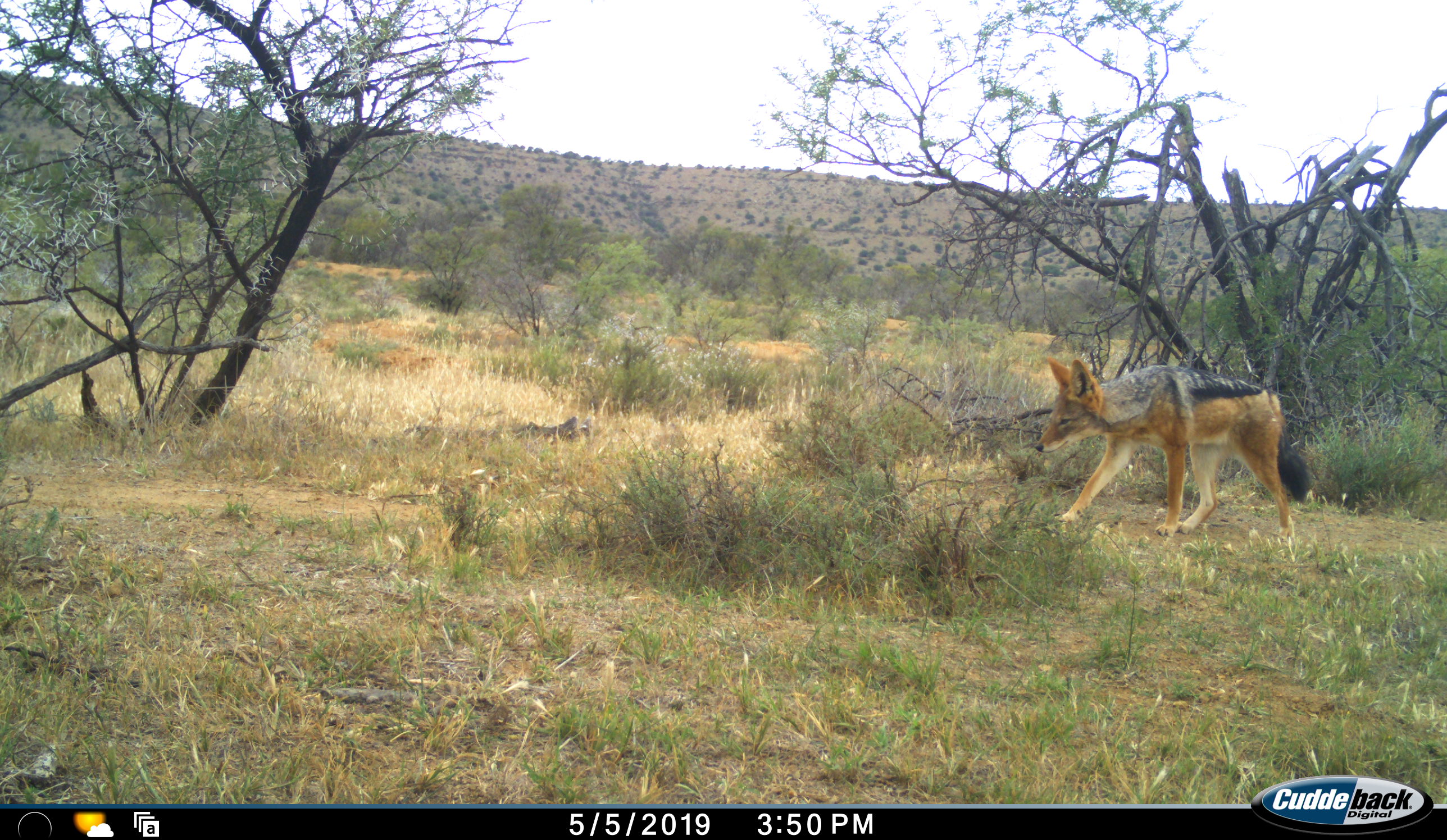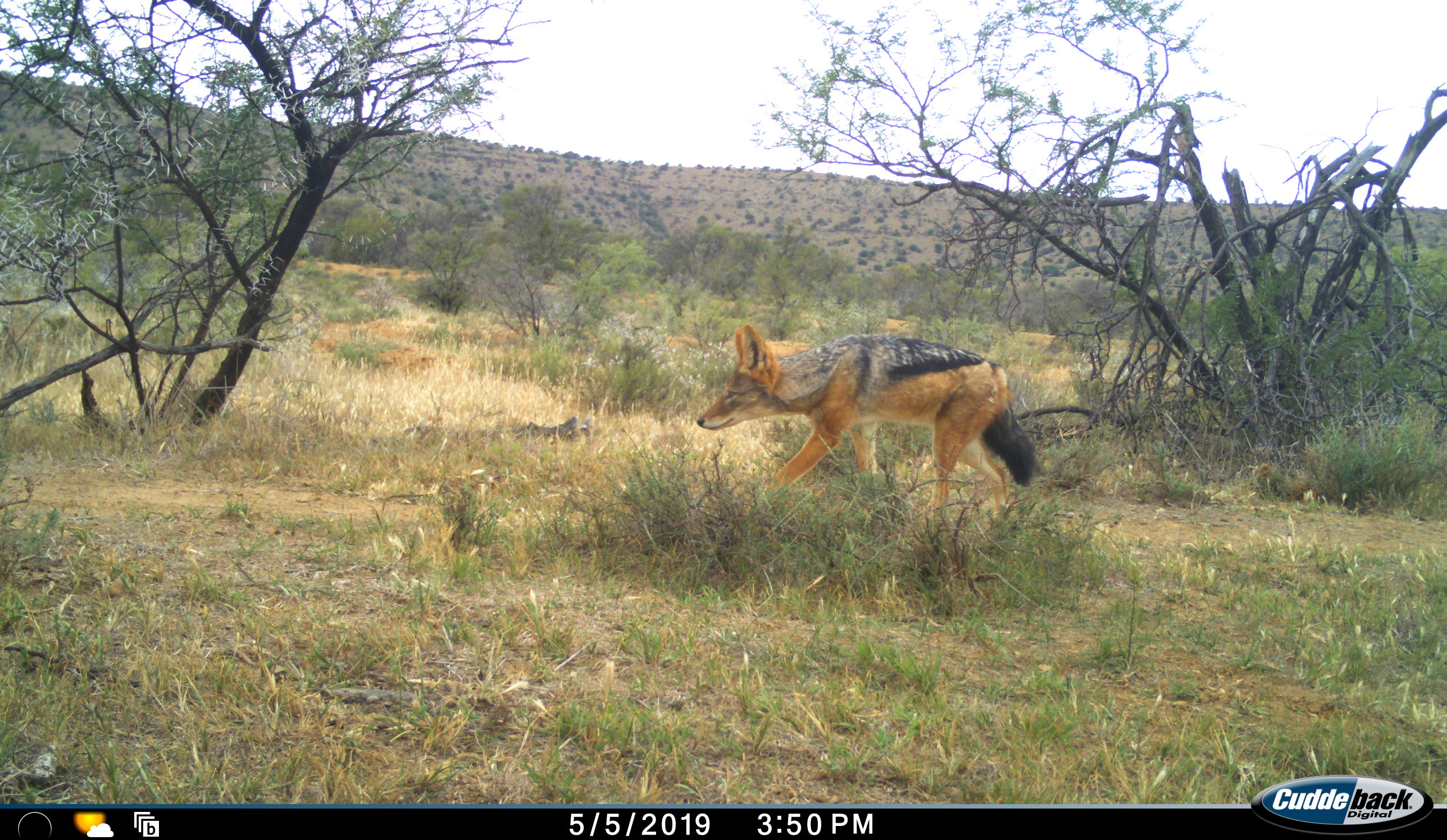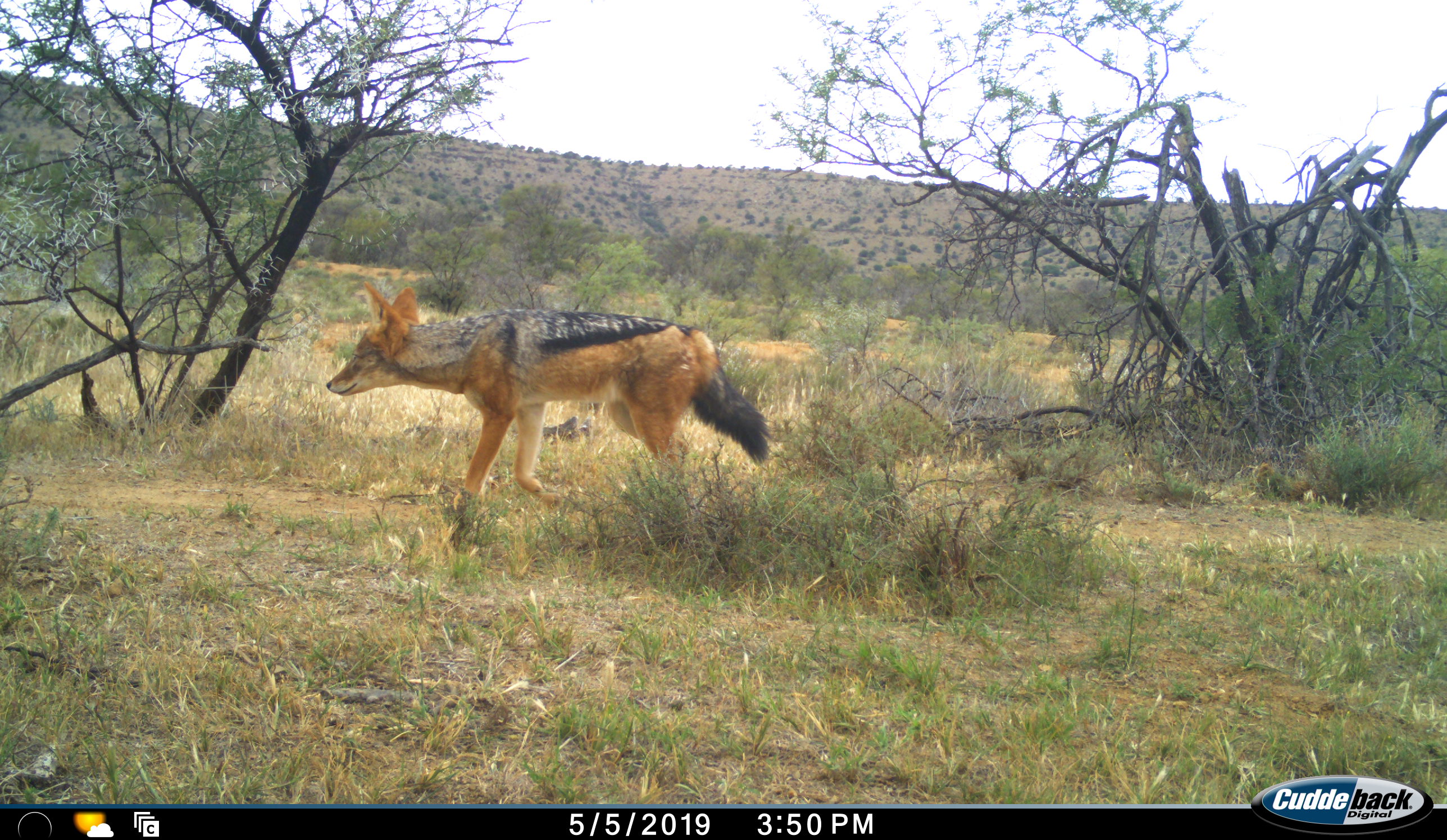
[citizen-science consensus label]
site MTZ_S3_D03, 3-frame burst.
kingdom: Animalia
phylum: Chordata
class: Mammalia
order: Carnivora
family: Canidae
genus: Lupulella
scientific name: Lupulella mesomelas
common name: black-backed jackal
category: jackalblackbacked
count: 1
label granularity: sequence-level